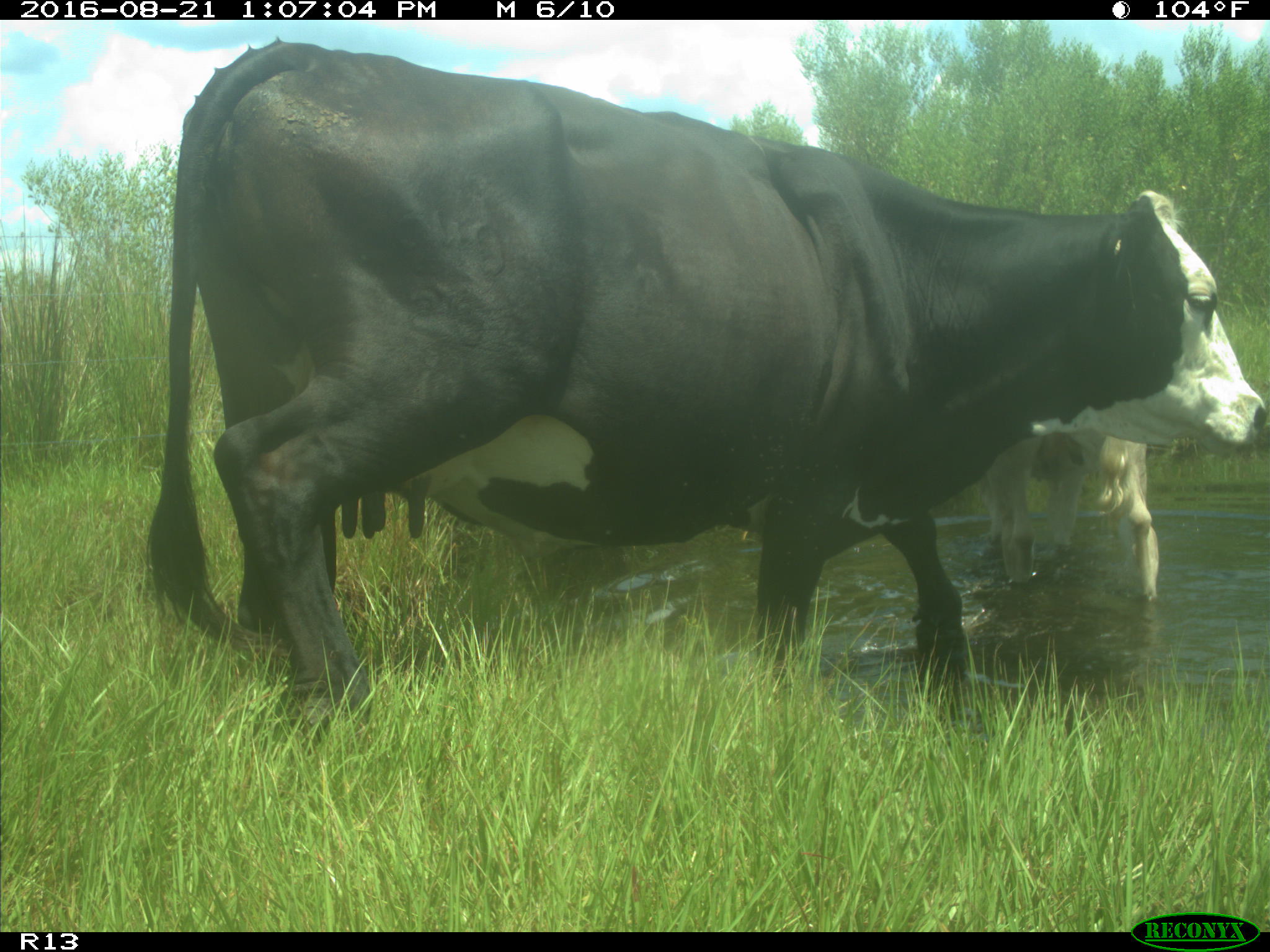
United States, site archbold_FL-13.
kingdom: Animalia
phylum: Chordata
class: Mammalia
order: Artiodactyla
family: Bovidae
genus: Bos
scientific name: Bos taurus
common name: domestic cow